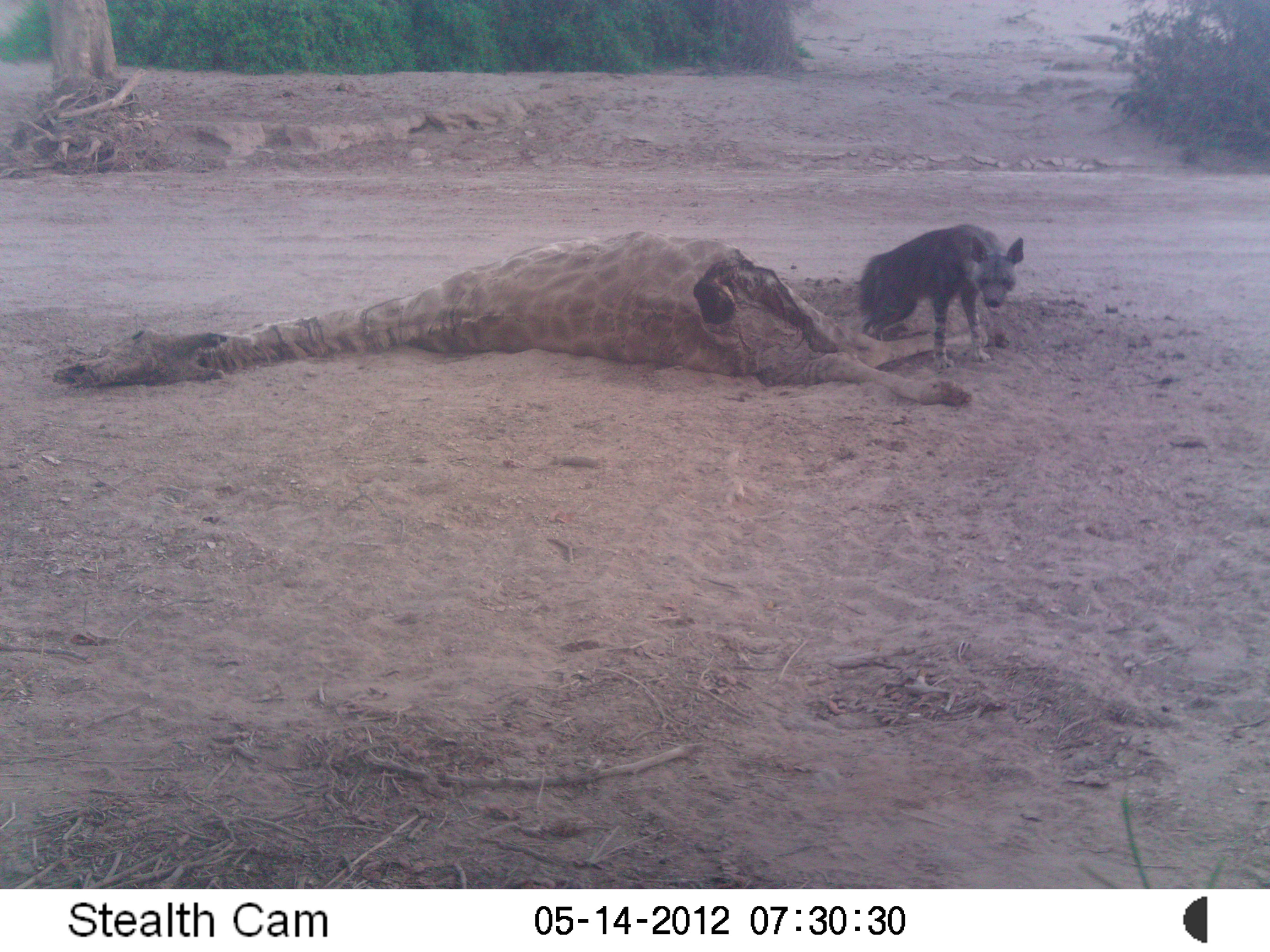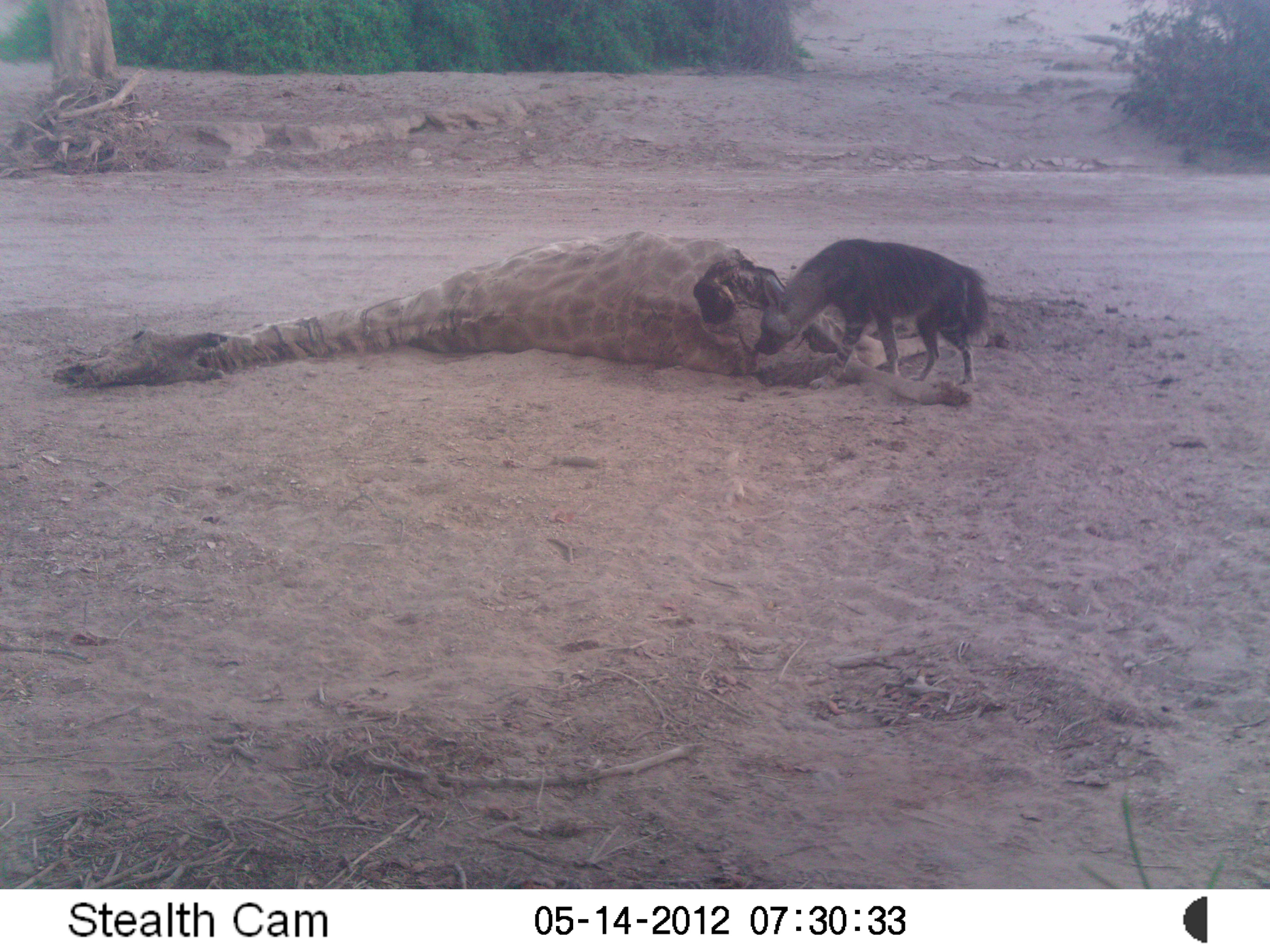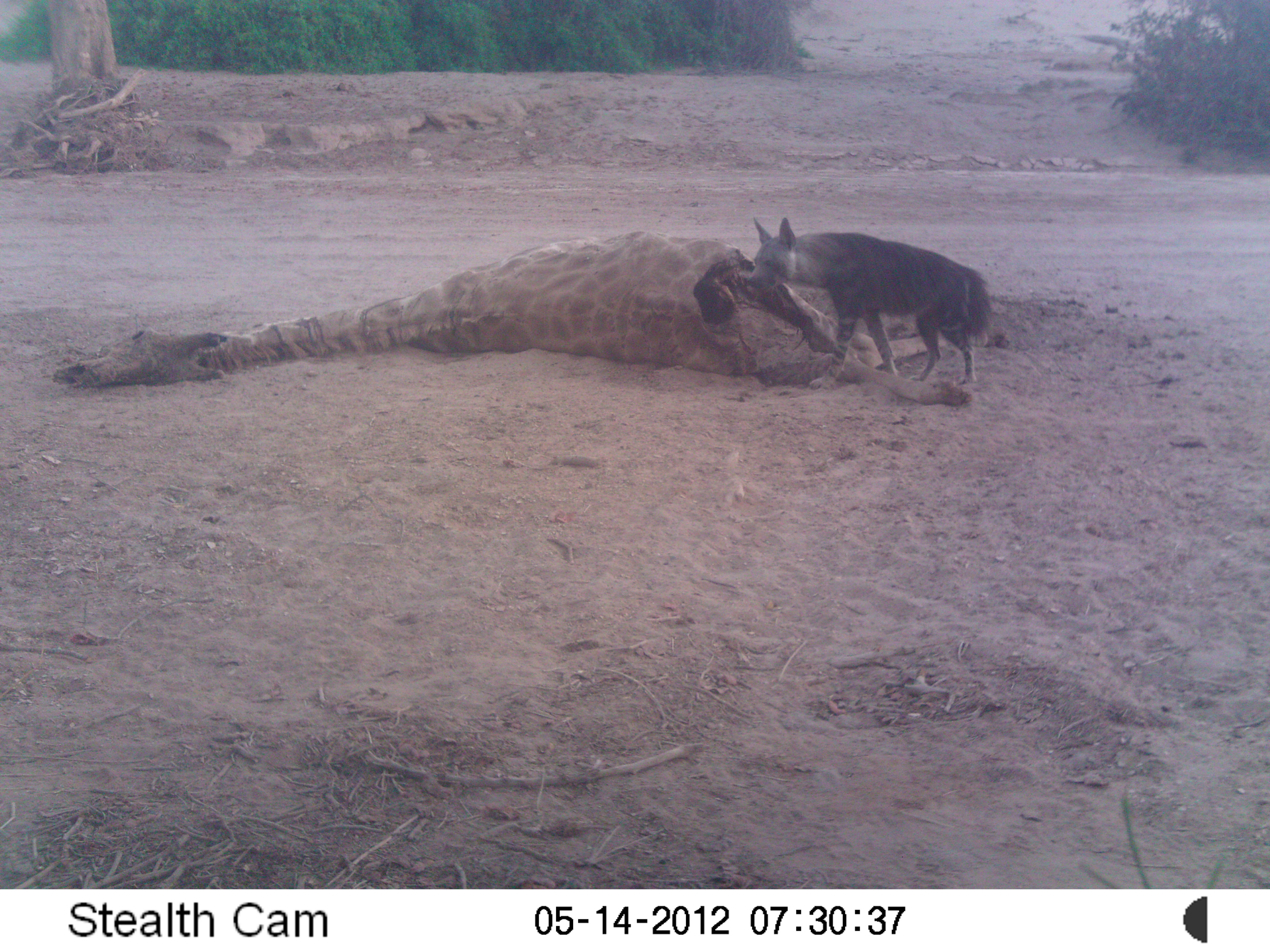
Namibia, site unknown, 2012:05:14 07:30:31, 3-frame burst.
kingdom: Animalia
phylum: Chordata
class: Mammalia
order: Carnivora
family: Hyaenidae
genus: Parahyaena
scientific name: Parahyaena brunnea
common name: brown hyena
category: hyaena brunnea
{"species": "hyaena brunnea (brown hyena) (Parahyaena brunnea)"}